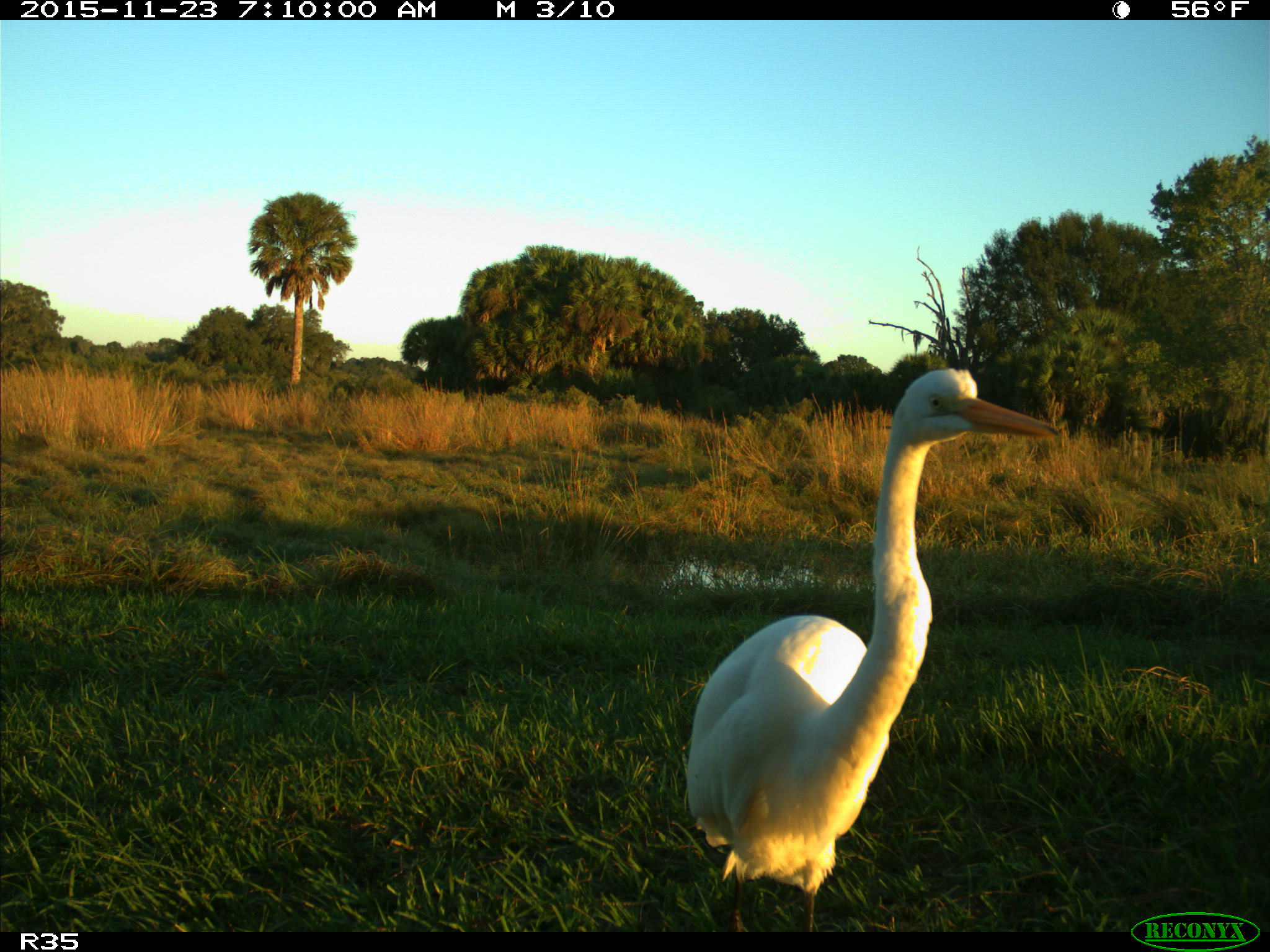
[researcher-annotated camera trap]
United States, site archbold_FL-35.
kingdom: Animalia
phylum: Chordata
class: Aves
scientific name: Aves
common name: birds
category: unidentified bird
Unidentified bird (birds) (Aves).